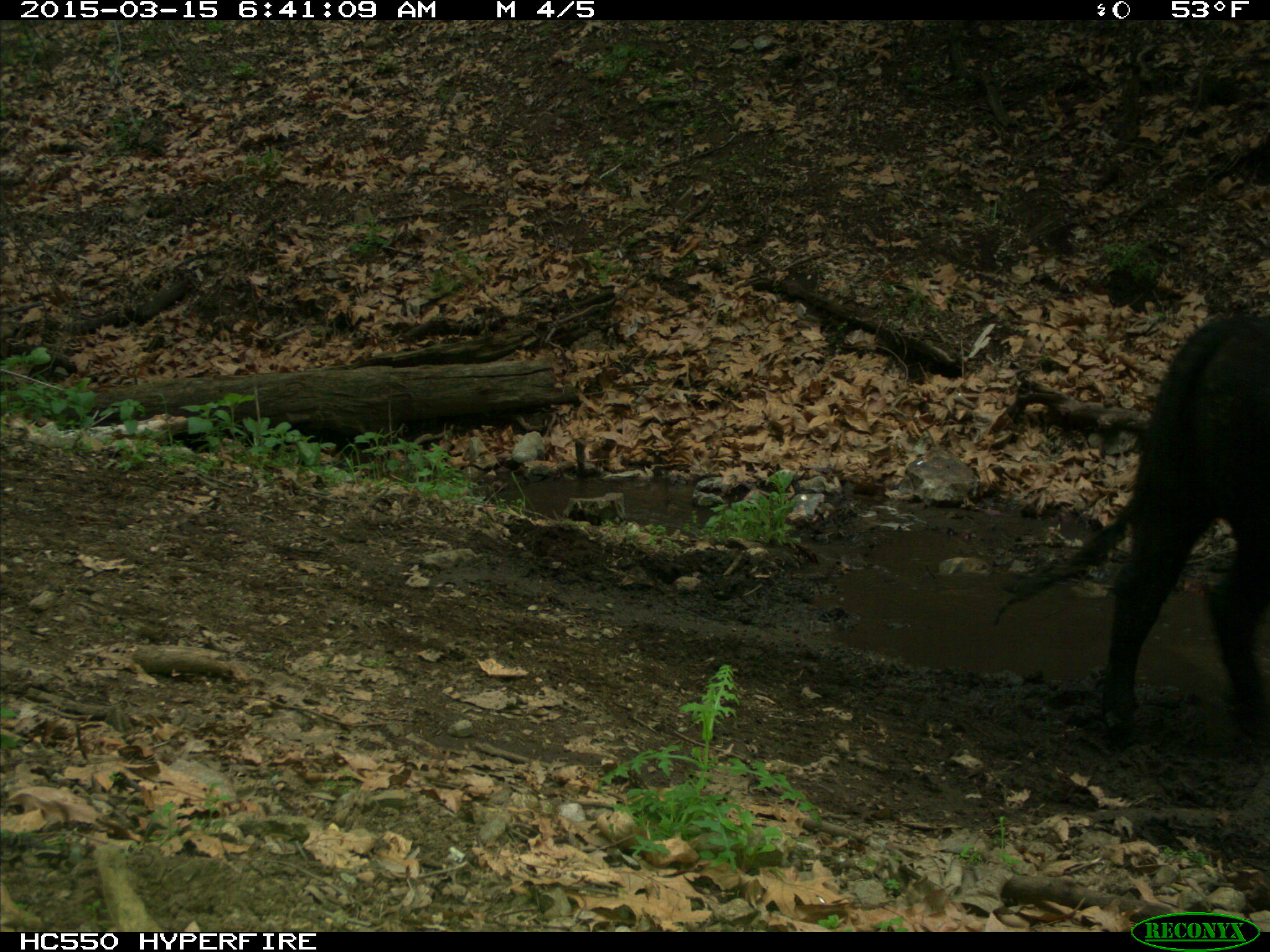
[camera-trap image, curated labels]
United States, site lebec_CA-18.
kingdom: Animalia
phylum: Chordata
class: Mammalia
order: Artiodactyla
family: Bovidae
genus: Bos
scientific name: Bos taurus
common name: domestic cow